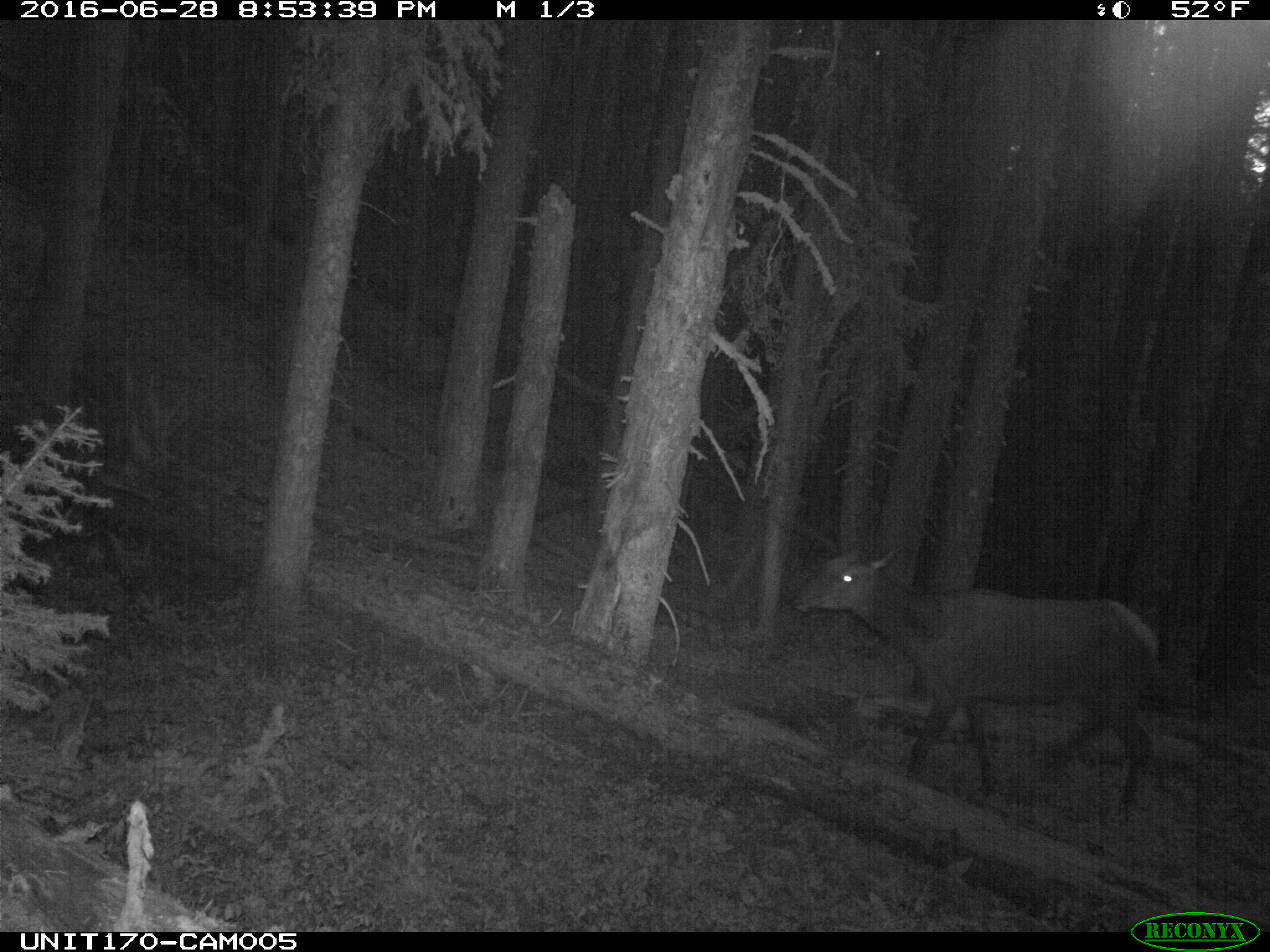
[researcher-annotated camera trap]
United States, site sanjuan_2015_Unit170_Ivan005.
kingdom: Animalia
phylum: Chordata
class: Mammalia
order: Artiodactyla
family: Cervidae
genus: Cervus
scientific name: Cervus elaphus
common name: red deer